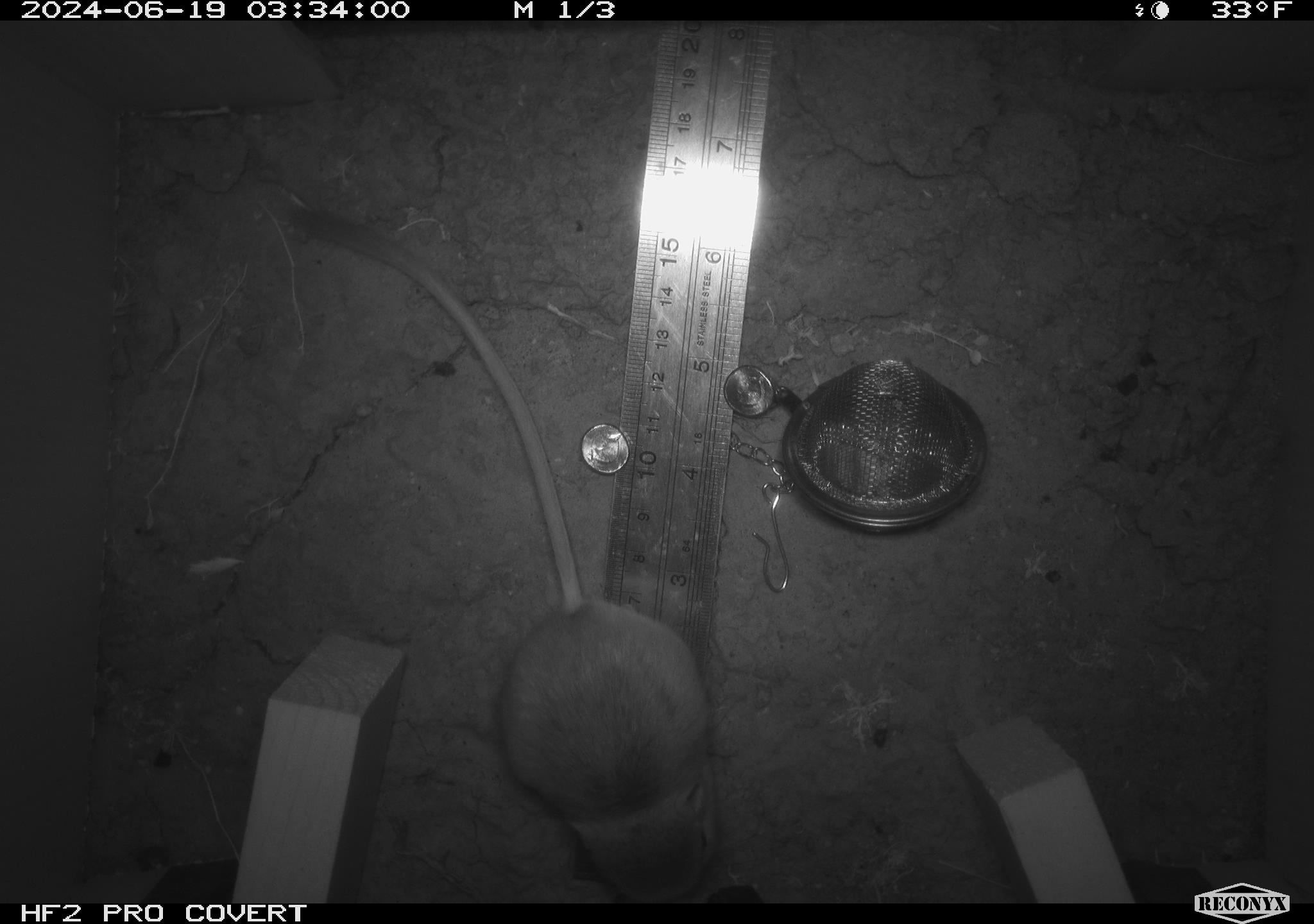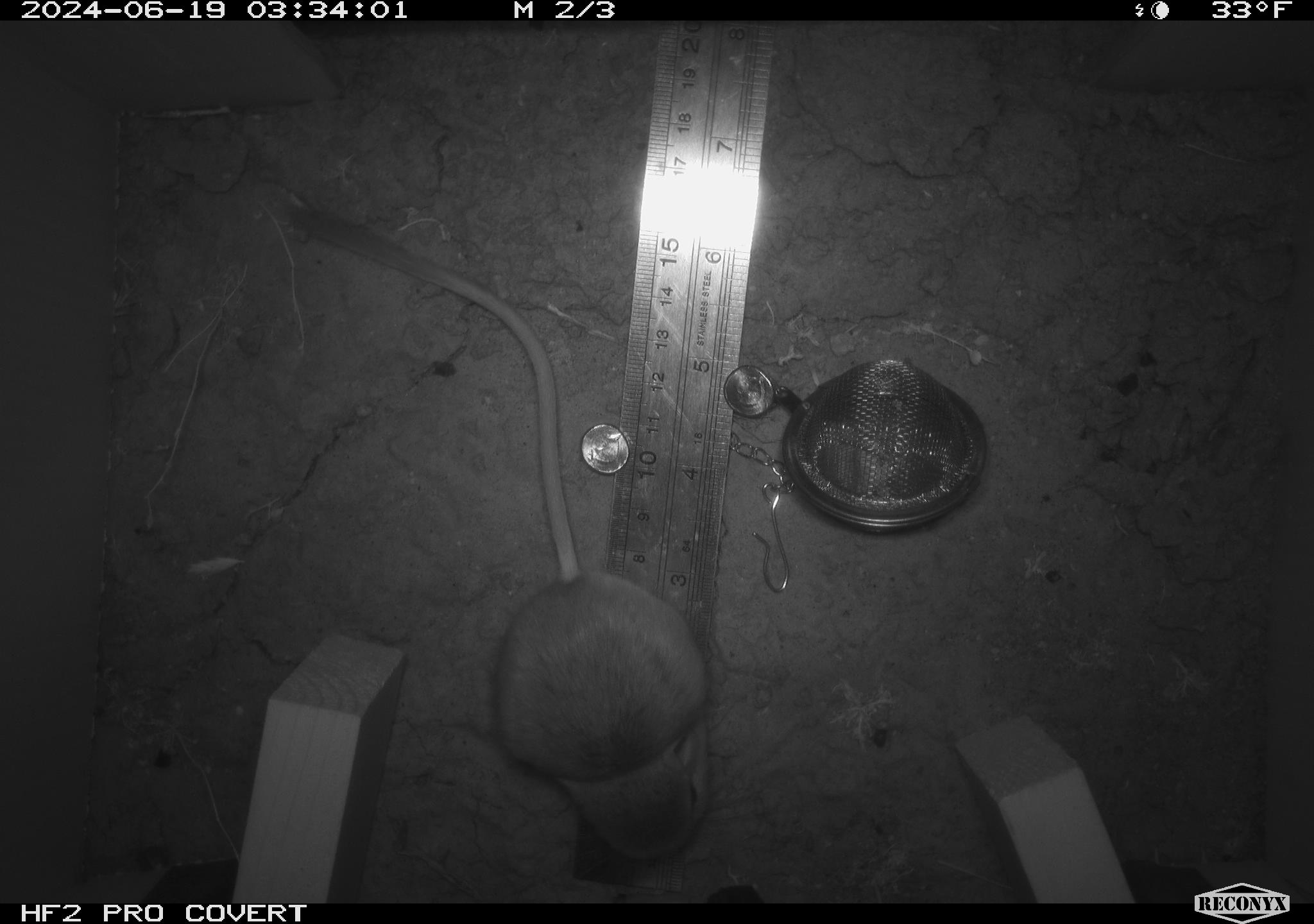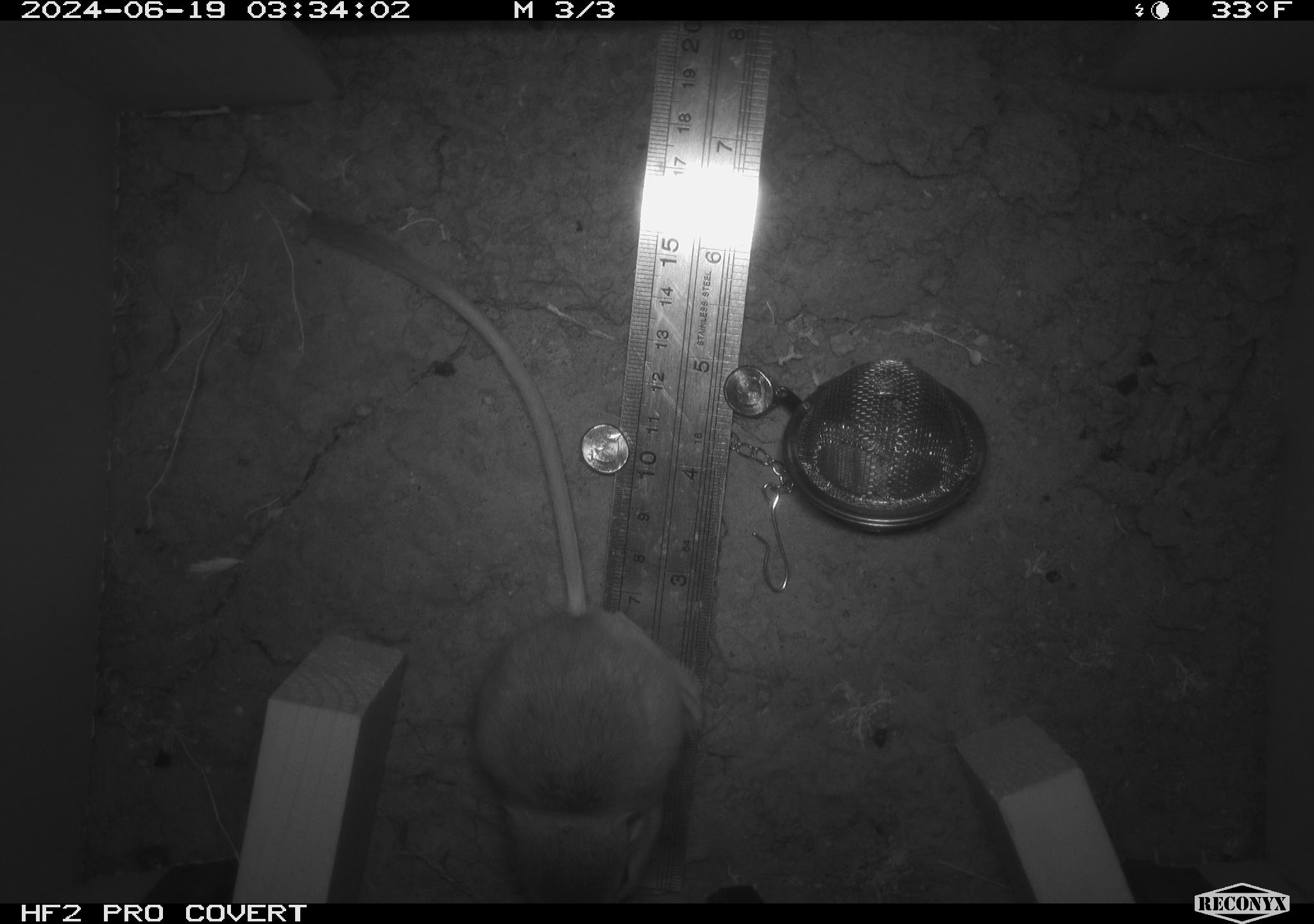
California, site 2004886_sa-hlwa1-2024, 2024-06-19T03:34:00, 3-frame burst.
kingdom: Animalia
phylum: Chordata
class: Mammalia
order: Rodentia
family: Heteromyidae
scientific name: Heteromyidae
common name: kangaroo rats and pocket mice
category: heteromyidae family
Heteromyidae family (kangaroo rats and pocket mice) (Heteromyidae).